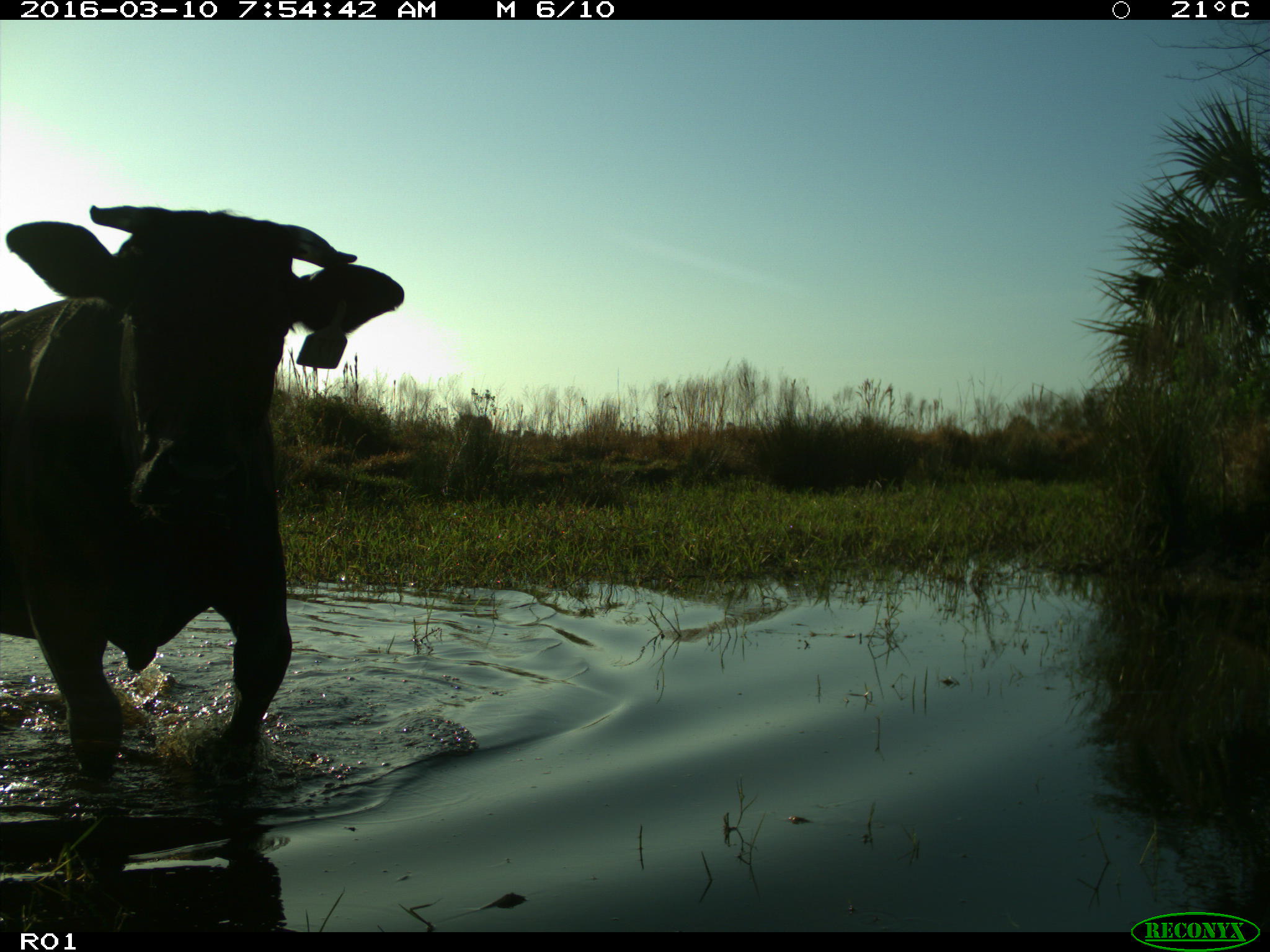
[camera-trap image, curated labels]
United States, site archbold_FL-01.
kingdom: Animalia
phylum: Chordata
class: Mammalia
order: Artiodactyla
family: Bovidae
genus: Bos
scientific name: Bos taurus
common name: domestic cow